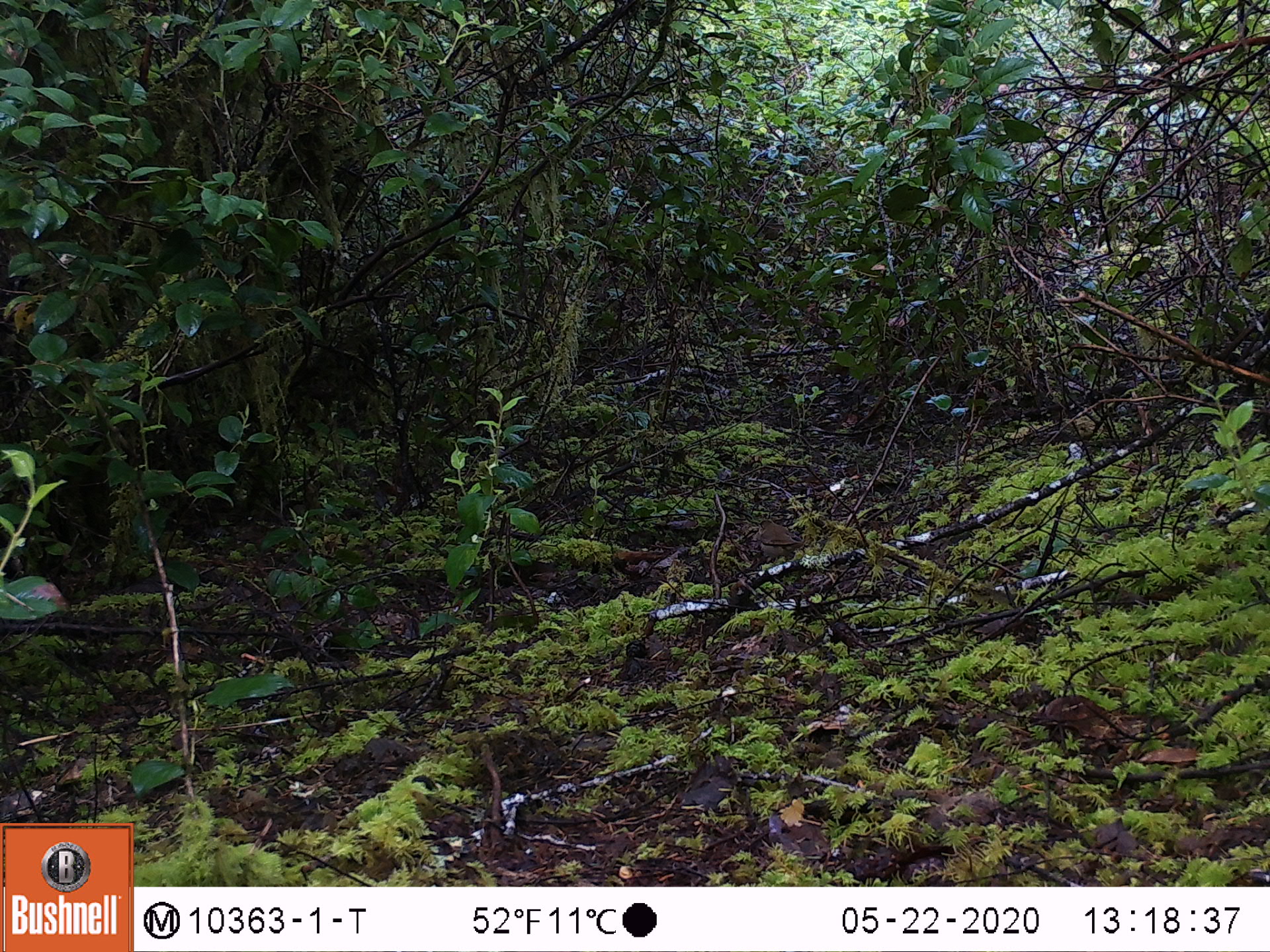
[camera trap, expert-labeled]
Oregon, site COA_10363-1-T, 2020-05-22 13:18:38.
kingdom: Animalia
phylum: Chordata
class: Aves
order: Passeriformes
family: Turdidae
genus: Catharus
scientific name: Catharus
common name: brown thrushes and nightingale-thrushes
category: catharus species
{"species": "catharus species (brown thrushes and nightingale-thrushes) (Catharus)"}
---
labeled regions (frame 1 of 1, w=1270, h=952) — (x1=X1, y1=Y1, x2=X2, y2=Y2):
catharus species: (x1=757, y1=515, x2=807, y2=564)